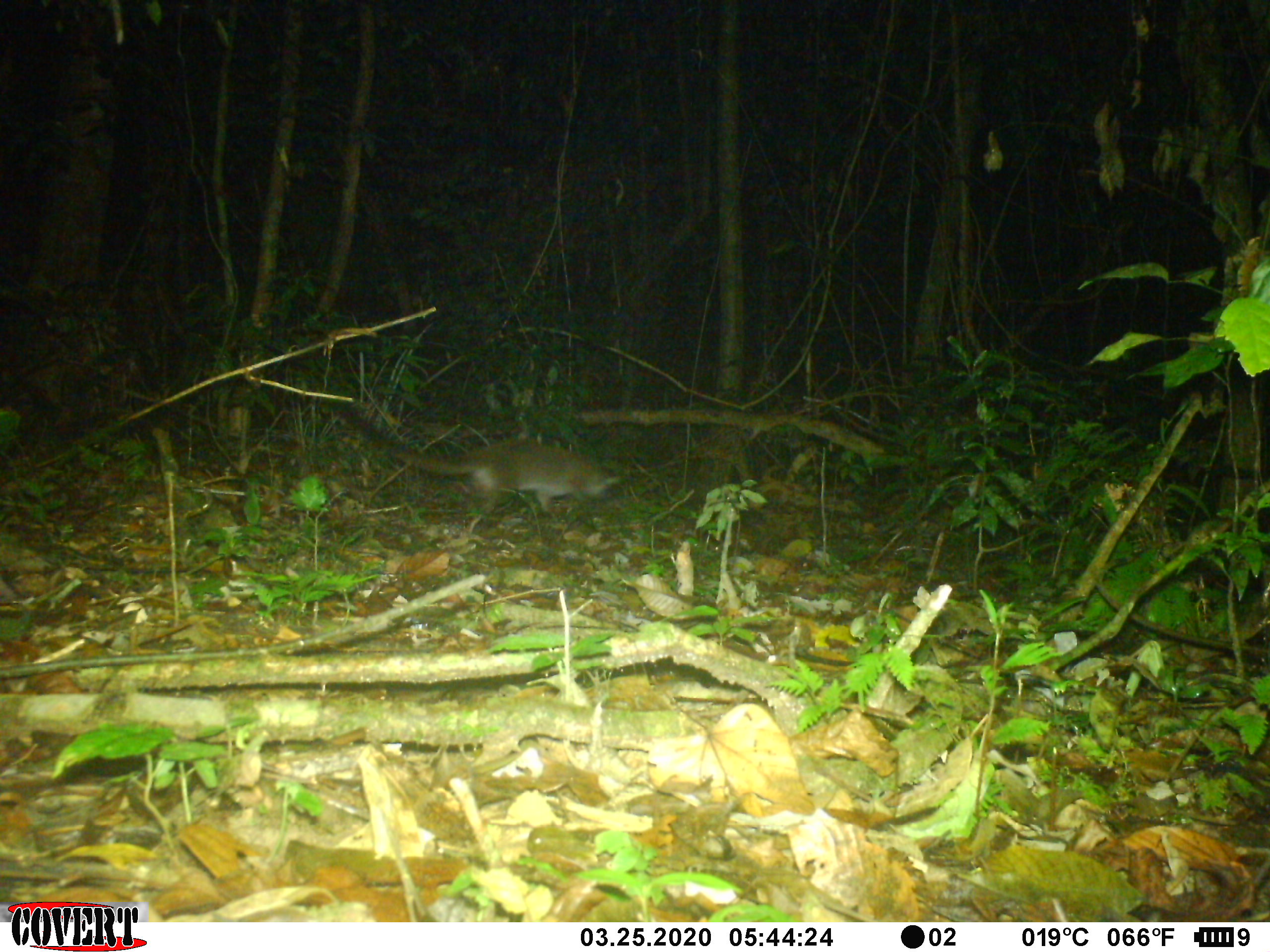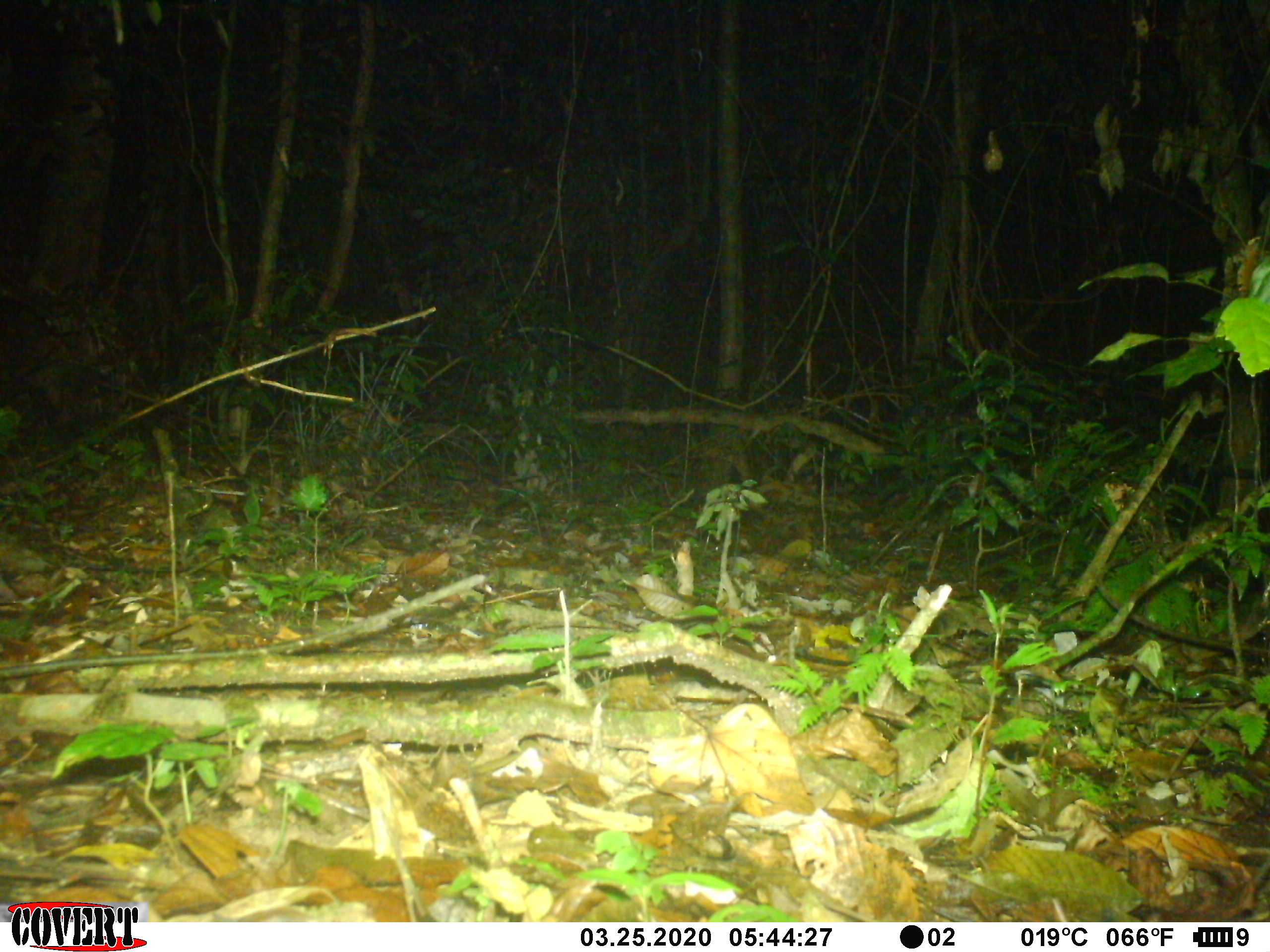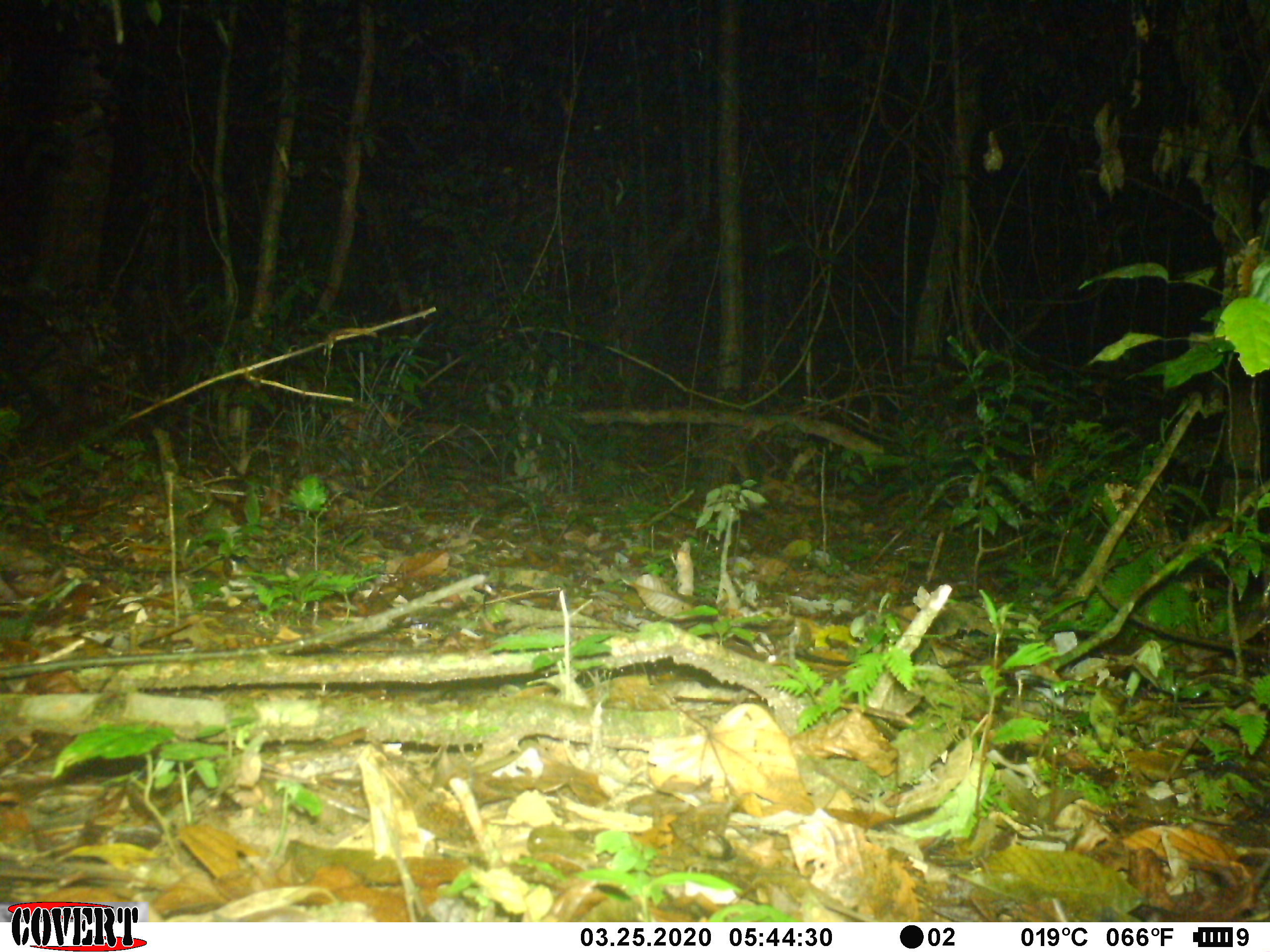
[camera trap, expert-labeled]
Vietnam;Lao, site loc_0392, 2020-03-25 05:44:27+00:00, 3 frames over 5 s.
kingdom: Animalia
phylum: Chordata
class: Mammalia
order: Carnivora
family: Viverridae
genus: Paguma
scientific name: Paguma larvata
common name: masked palm civet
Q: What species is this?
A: Masked palm civet (Paguma larvata).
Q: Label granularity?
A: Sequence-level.